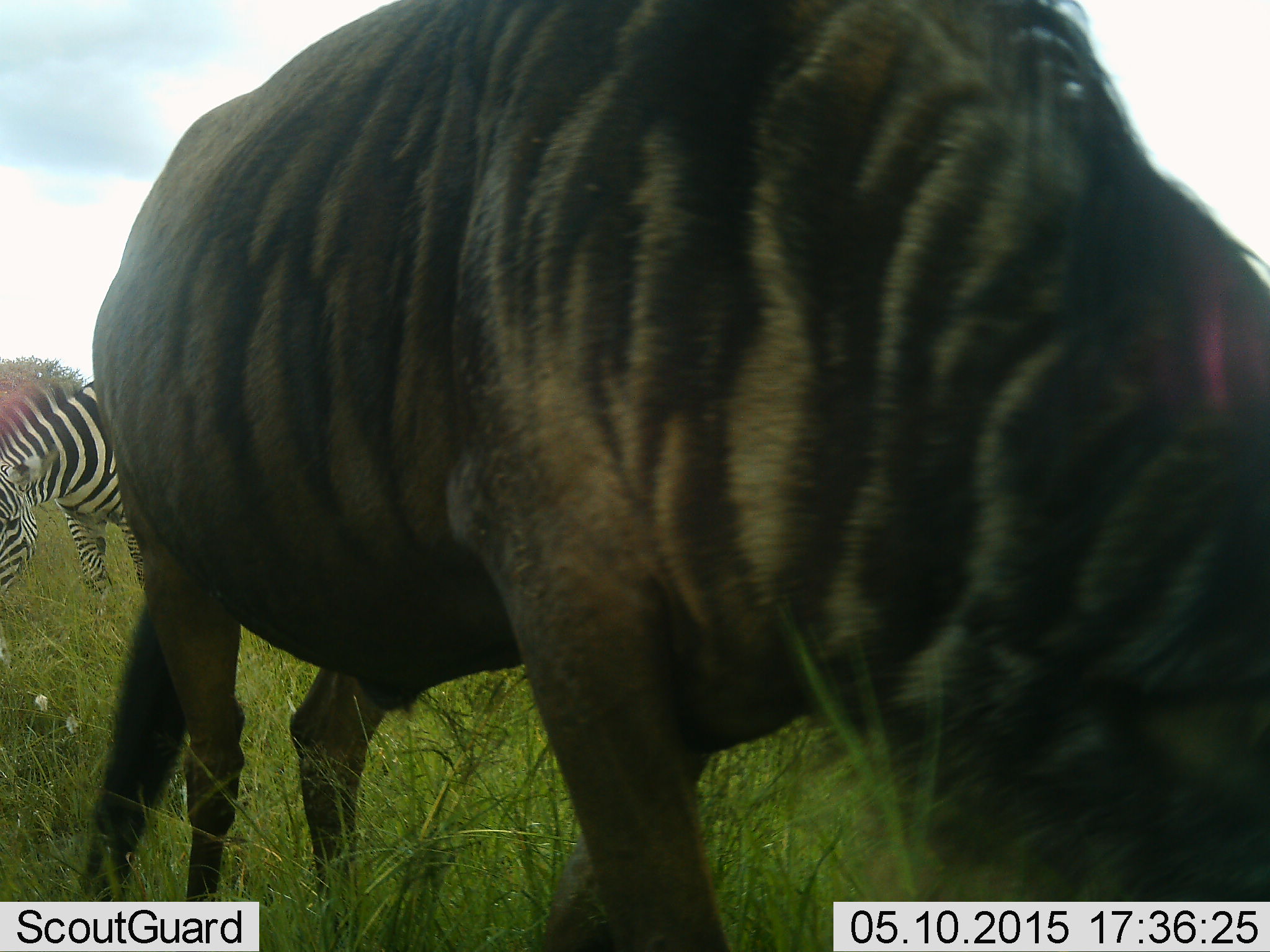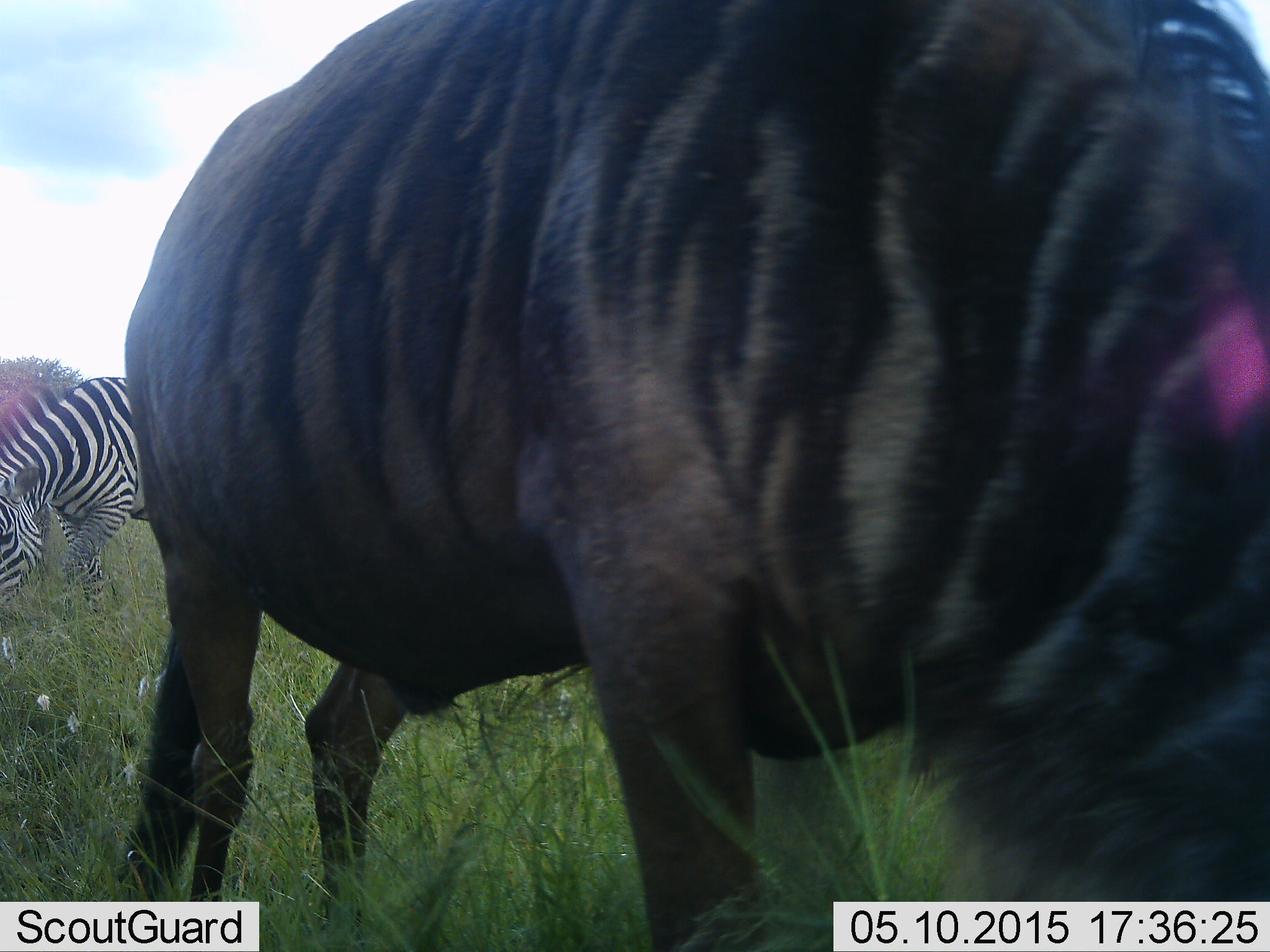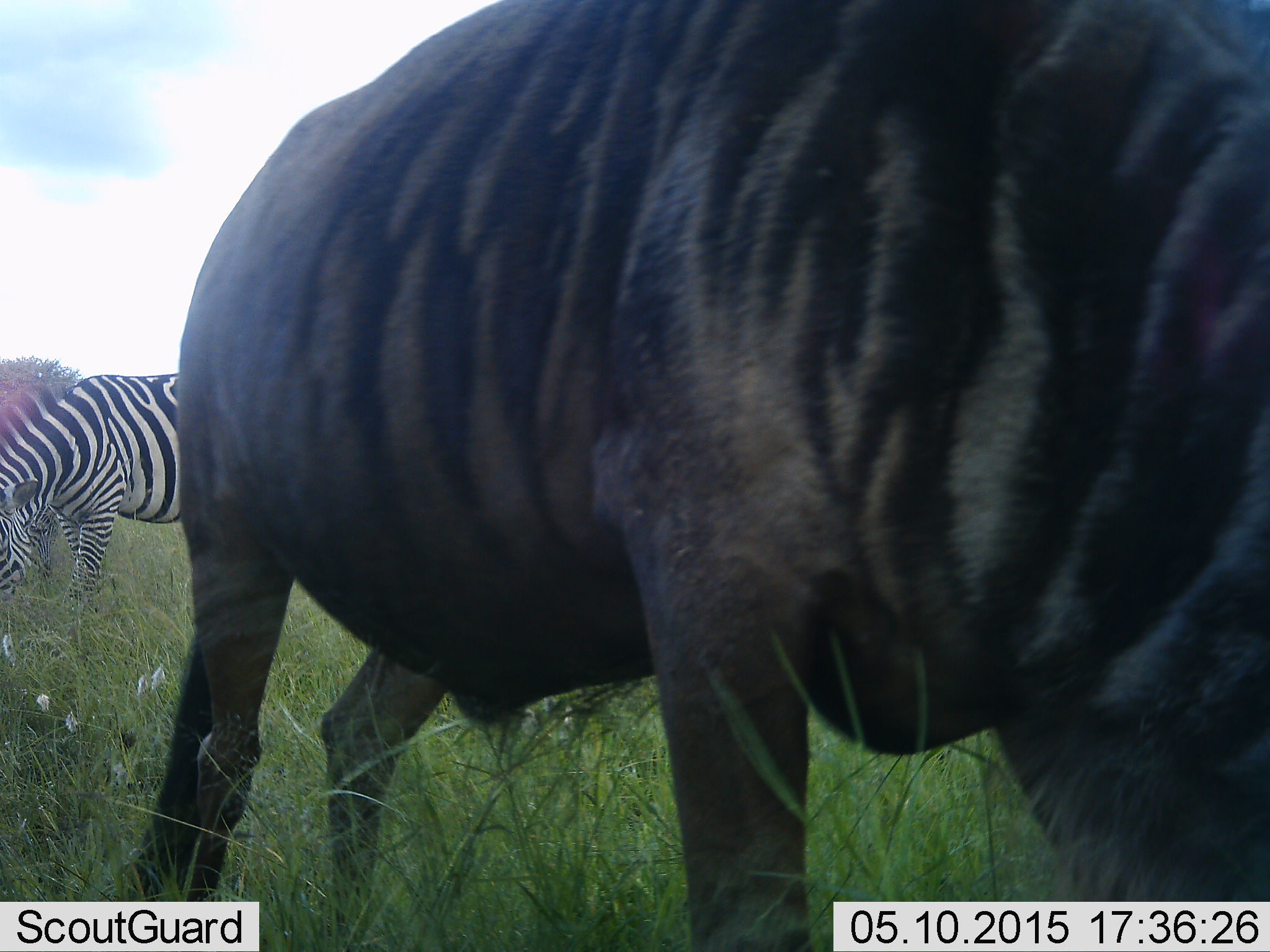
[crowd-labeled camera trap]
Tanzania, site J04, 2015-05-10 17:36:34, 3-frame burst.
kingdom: Animalia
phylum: Chordata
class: Mammalia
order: Artiodactyla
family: Bovidae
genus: Connochaetes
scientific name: Connochaetes taurinus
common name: blue wildebeest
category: wildebeest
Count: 1.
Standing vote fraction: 50%.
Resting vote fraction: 0%.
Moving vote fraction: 30%.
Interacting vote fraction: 0%.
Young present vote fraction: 0%.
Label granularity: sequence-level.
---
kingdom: Animalia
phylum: Chordata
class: Mammalia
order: Perissodactyla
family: Equidae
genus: Equus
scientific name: Equus quagga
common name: plains zebra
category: zebra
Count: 1.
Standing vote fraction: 29%.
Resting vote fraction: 0%.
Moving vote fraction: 7%.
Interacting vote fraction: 0%.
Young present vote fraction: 0%.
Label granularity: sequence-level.